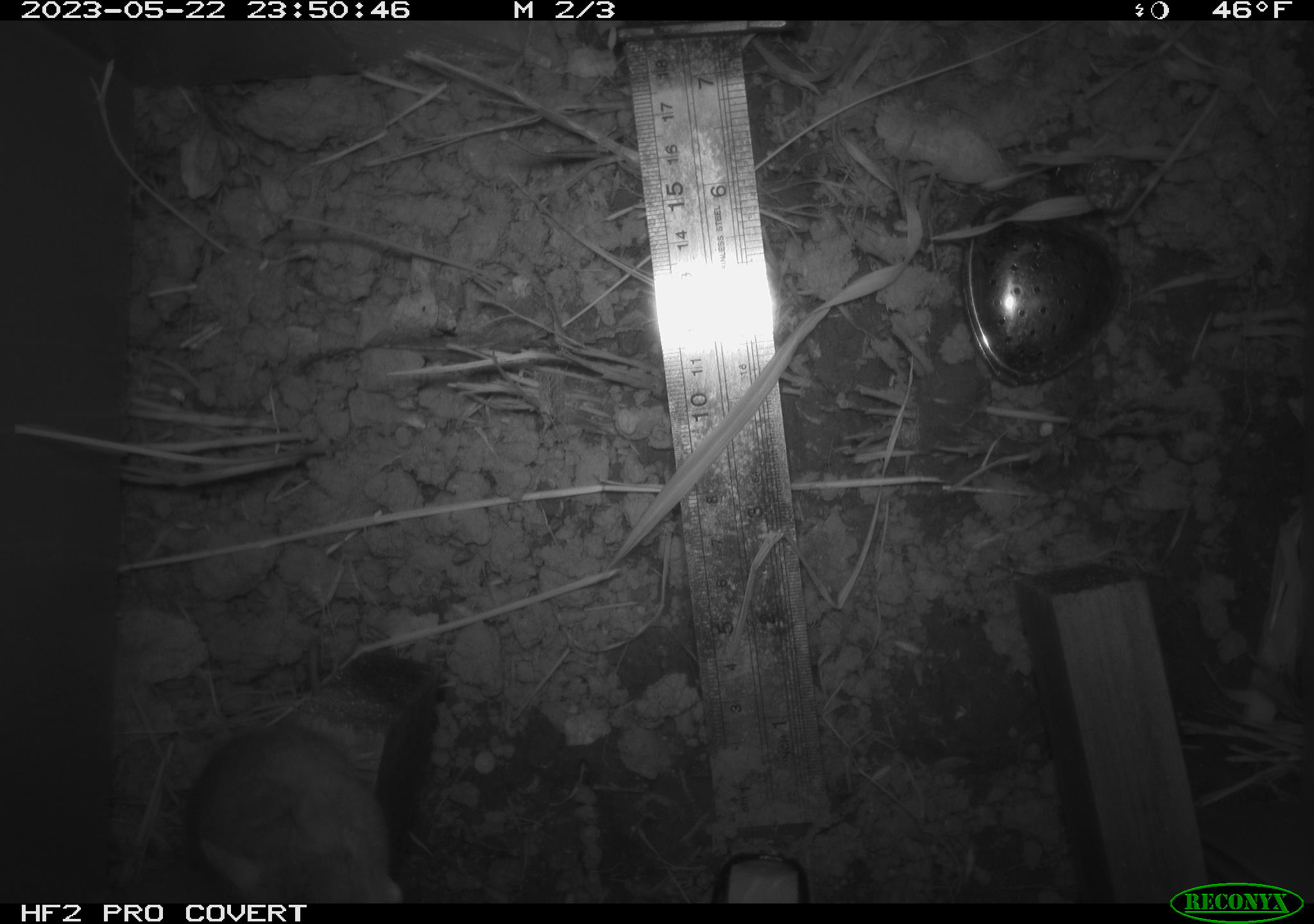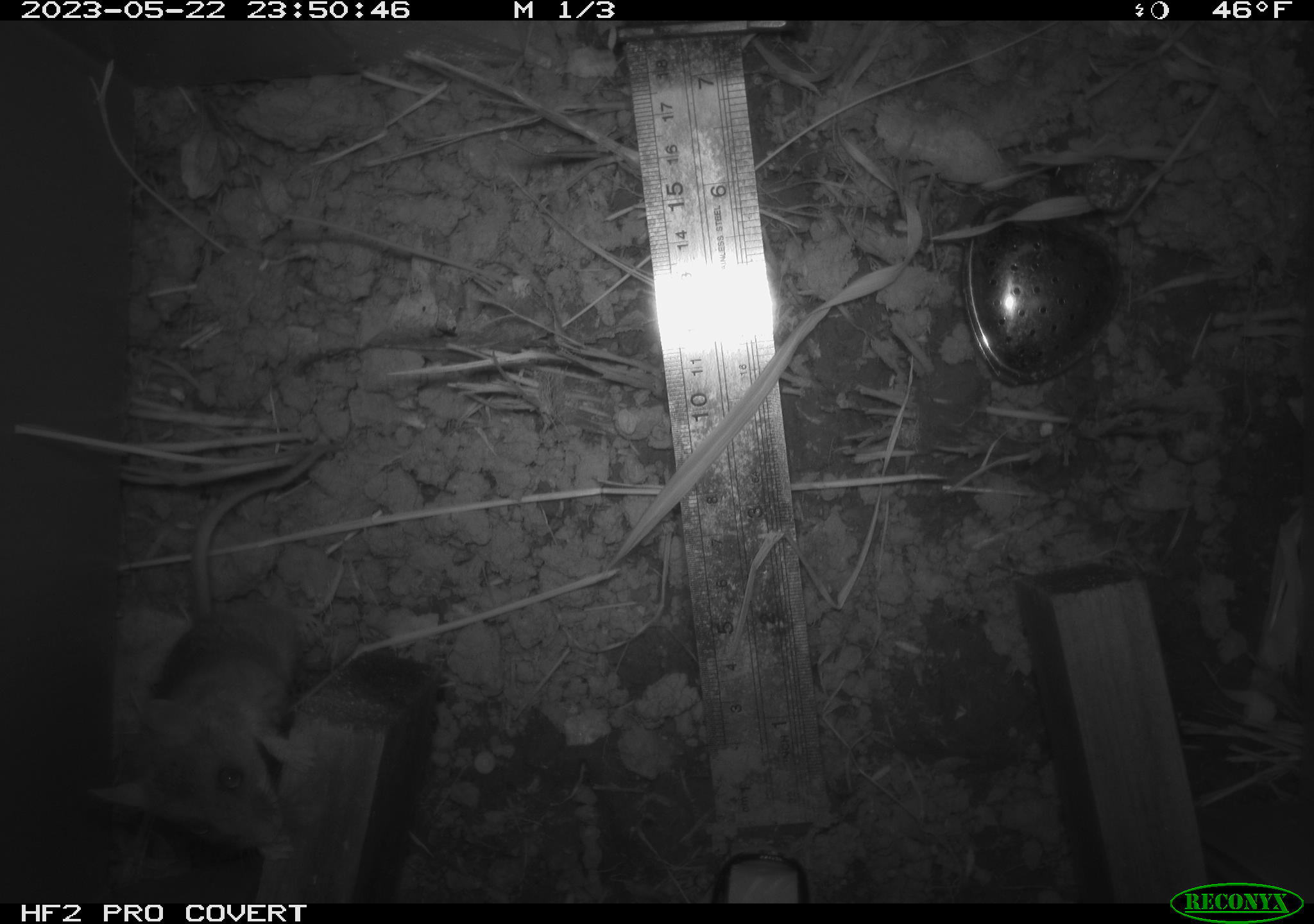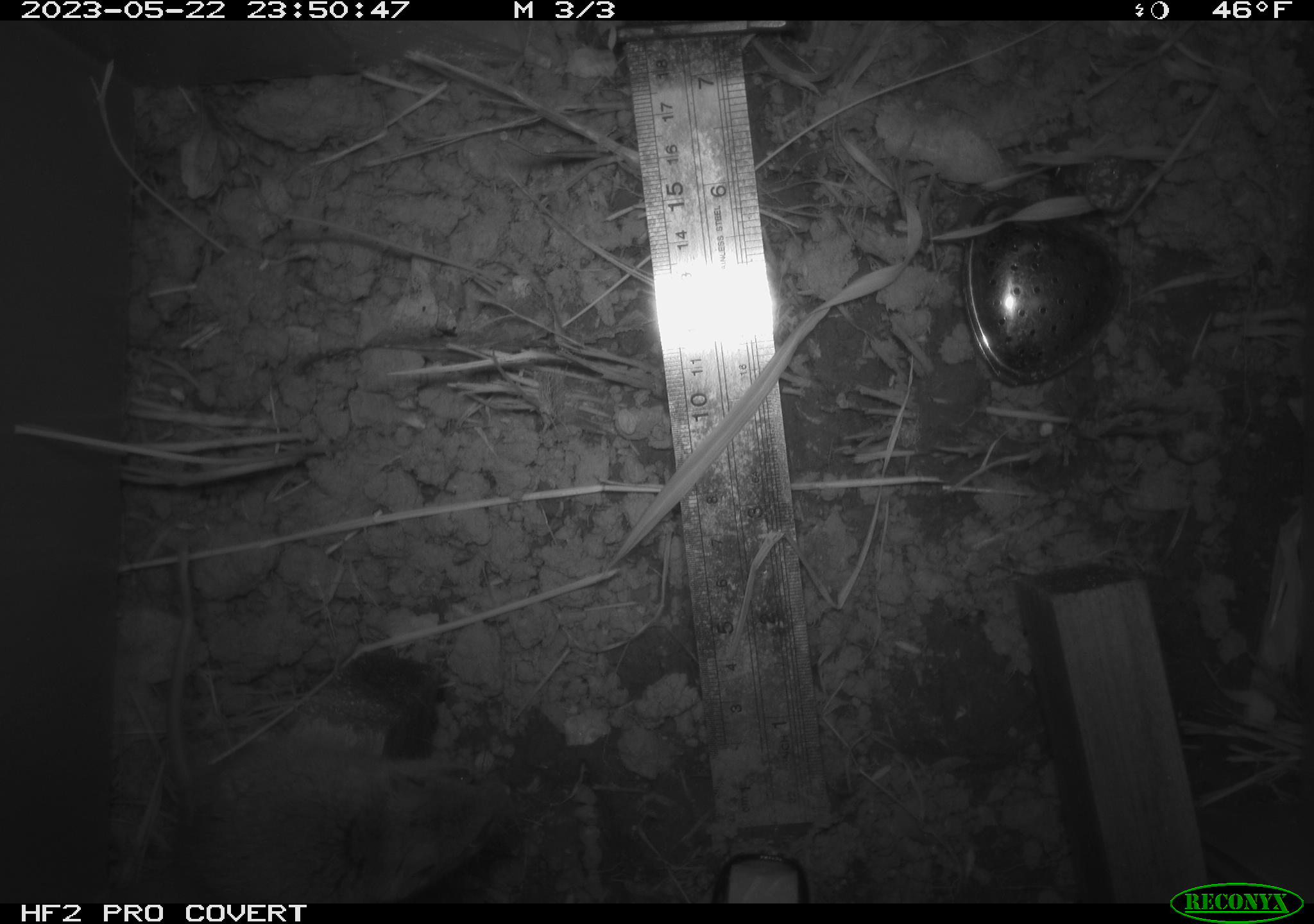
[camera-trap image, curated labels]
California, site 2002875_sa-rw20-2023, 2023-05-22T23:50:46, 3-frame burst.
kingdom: Animalia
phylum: Chordata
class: Mammalia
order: Rodentia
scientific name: Rodentia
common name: mouse species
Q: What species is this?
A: Mouse species (Rodentia).